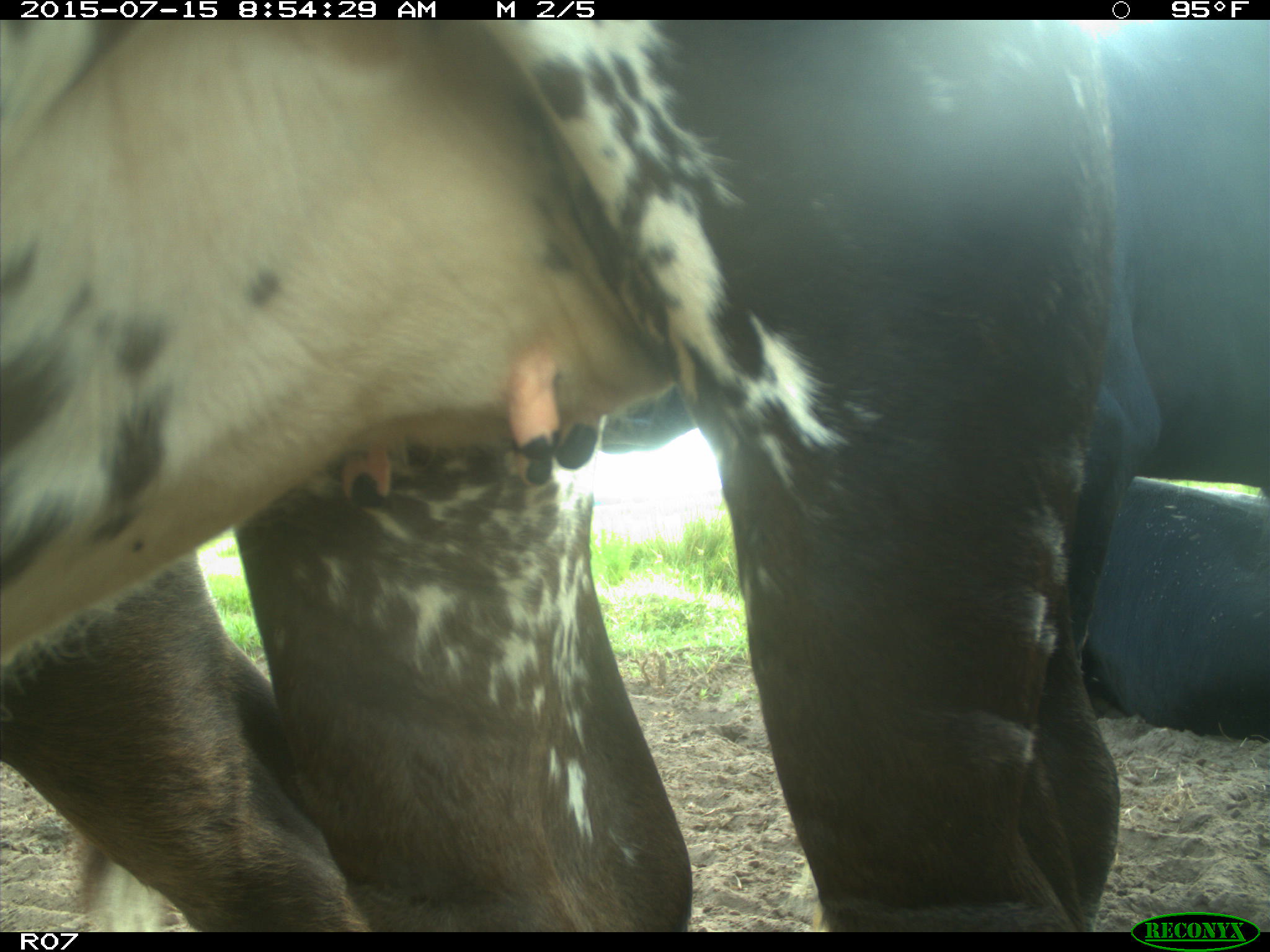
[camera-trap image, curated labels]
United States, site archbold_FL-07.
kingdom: Animalia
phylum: Chordata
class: Mammalia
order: Artiodactyla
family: Bovidae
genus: Bos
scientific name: Bos taurus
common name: domestic cow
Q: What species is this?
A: Bos taurus (domestic cow).